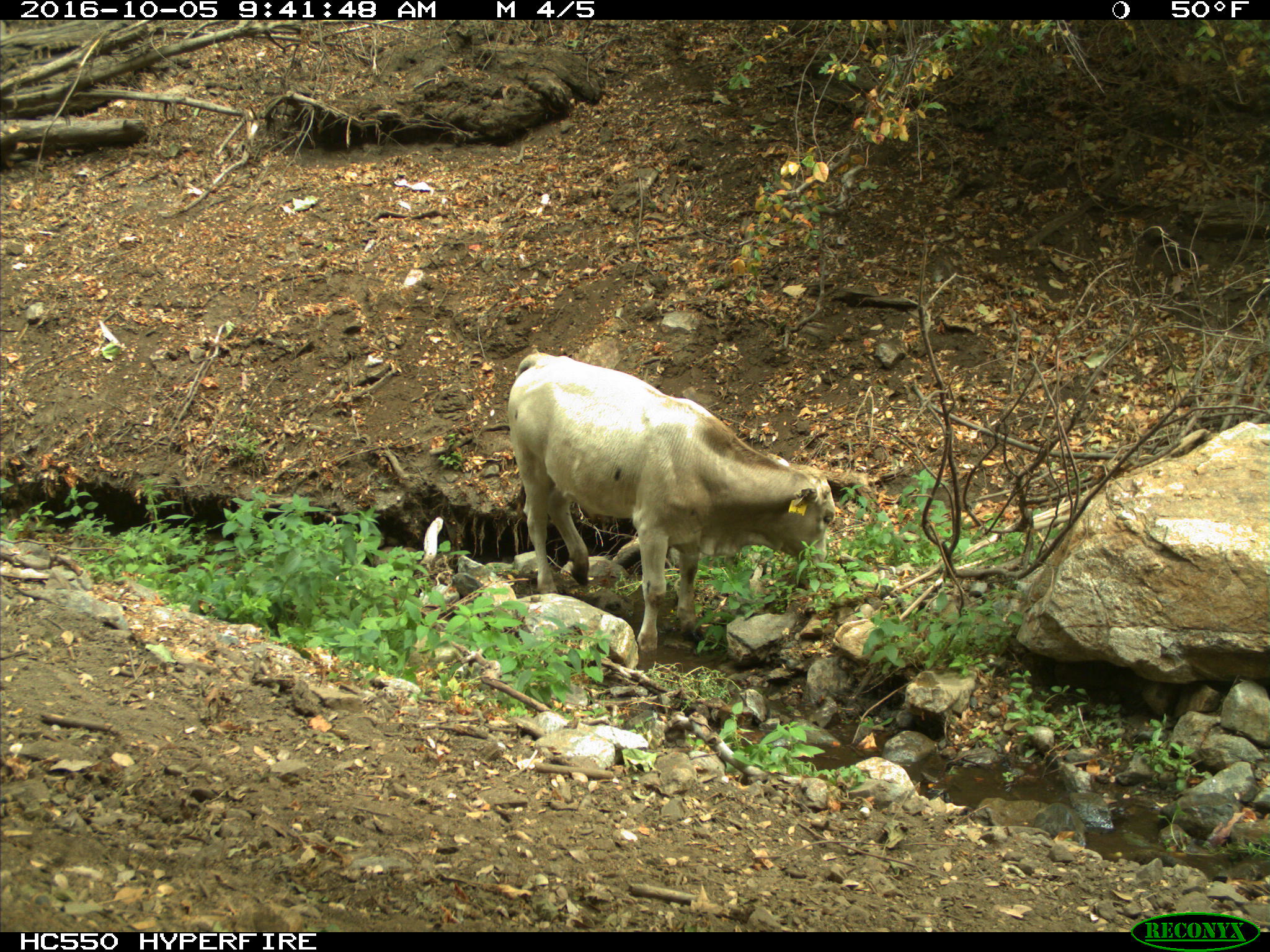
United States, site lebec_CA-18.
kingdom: Animalia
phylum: Chordata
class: Mammalia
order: Artiodactyla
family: Bovidae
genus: Bos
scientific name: Bos taurus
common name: domestic cow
Bos taurus (domestic cow).